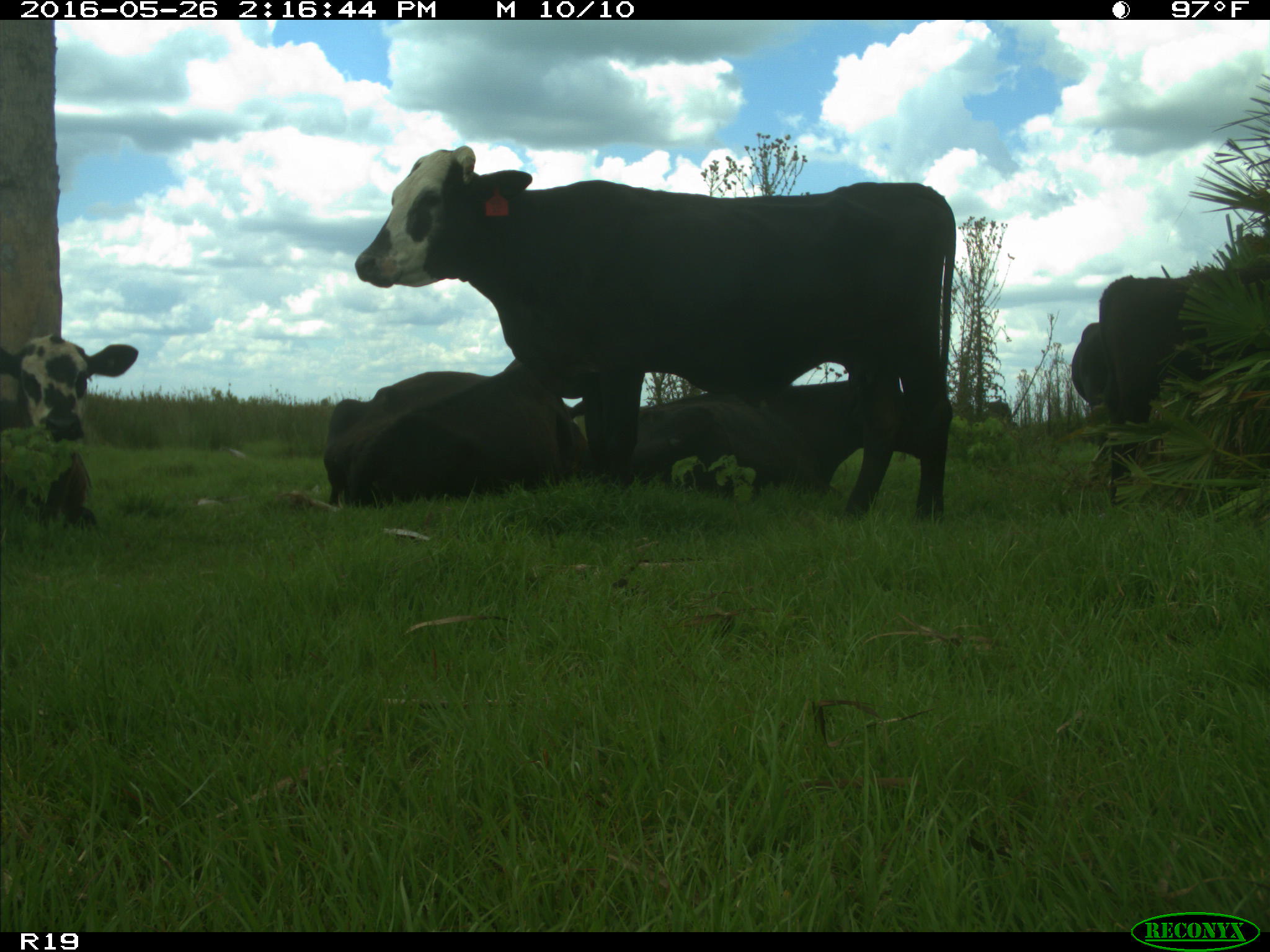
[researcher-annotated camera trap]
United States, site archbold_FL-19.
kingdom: Animalia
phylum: Chordata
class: Mammalia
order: Artiodactyla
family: Bovidae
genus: Bos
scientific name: Bos taurus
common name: domestic cow